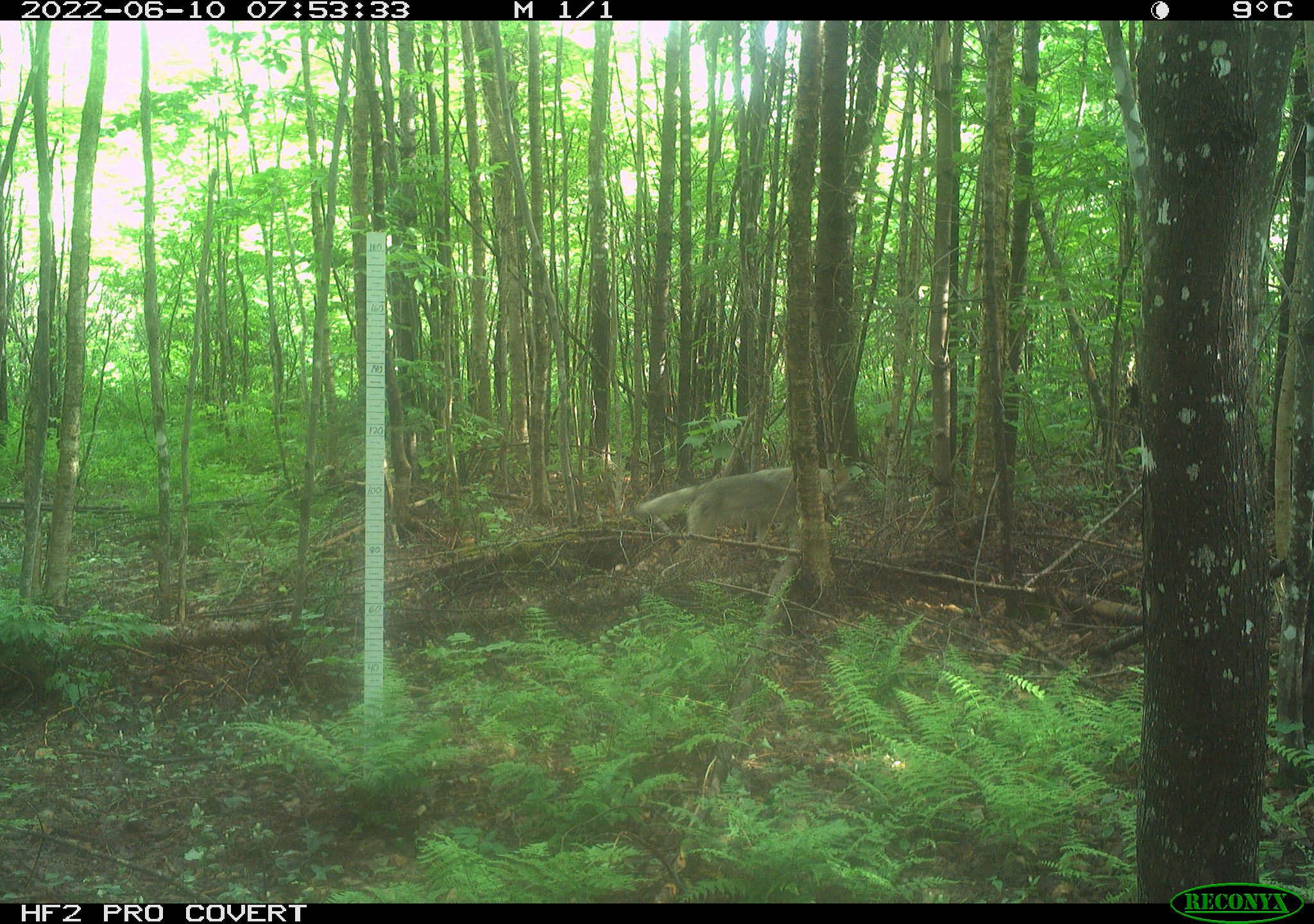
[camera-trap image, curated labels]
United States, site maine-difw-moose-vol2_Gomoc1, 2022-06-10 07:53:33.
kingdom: Animalia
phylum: Chordata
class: Mammalia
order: Carnivora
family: Canidae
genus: Canis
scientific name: Canis latrans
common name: coyote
Coyote (Canis latrans).